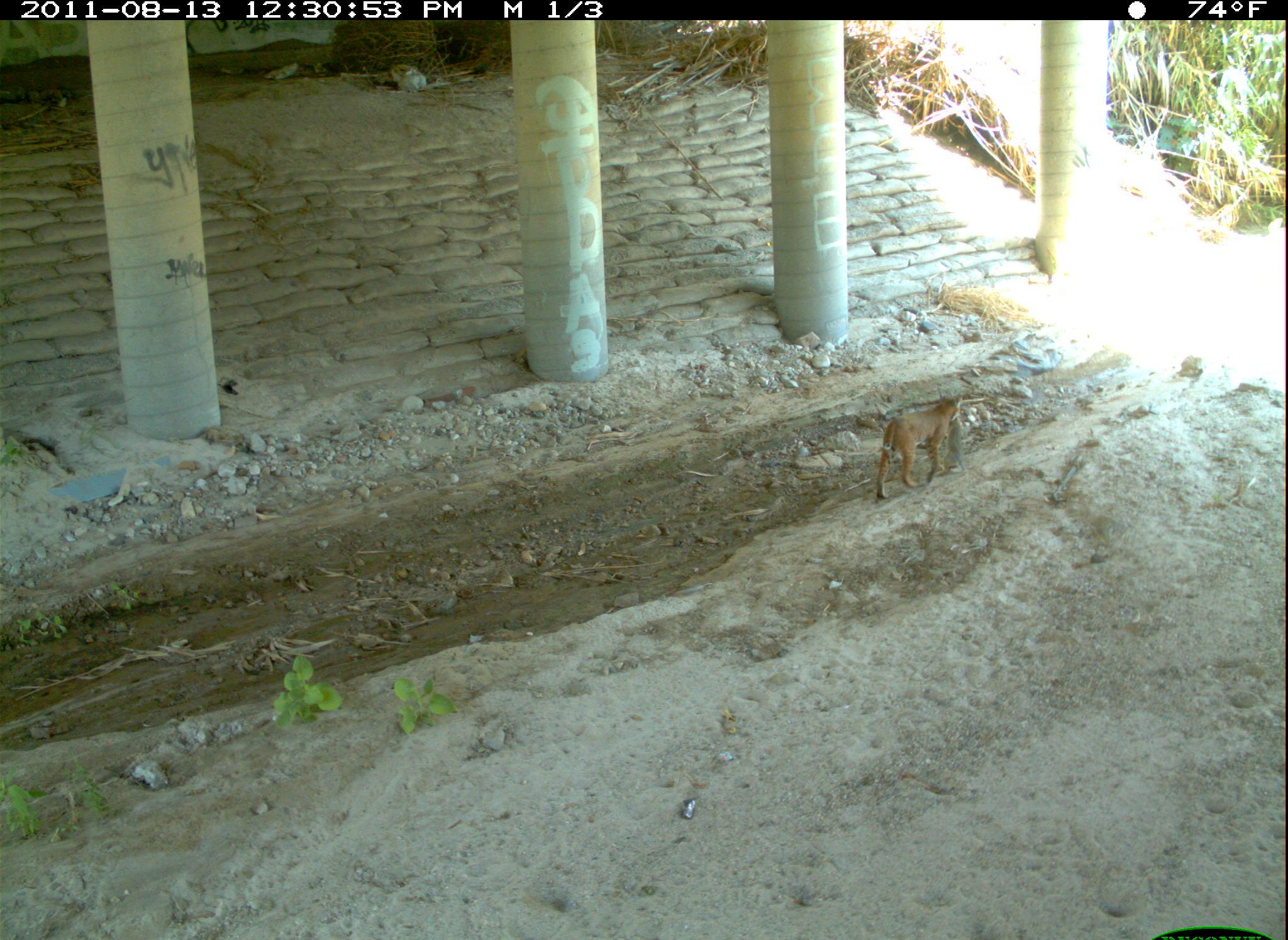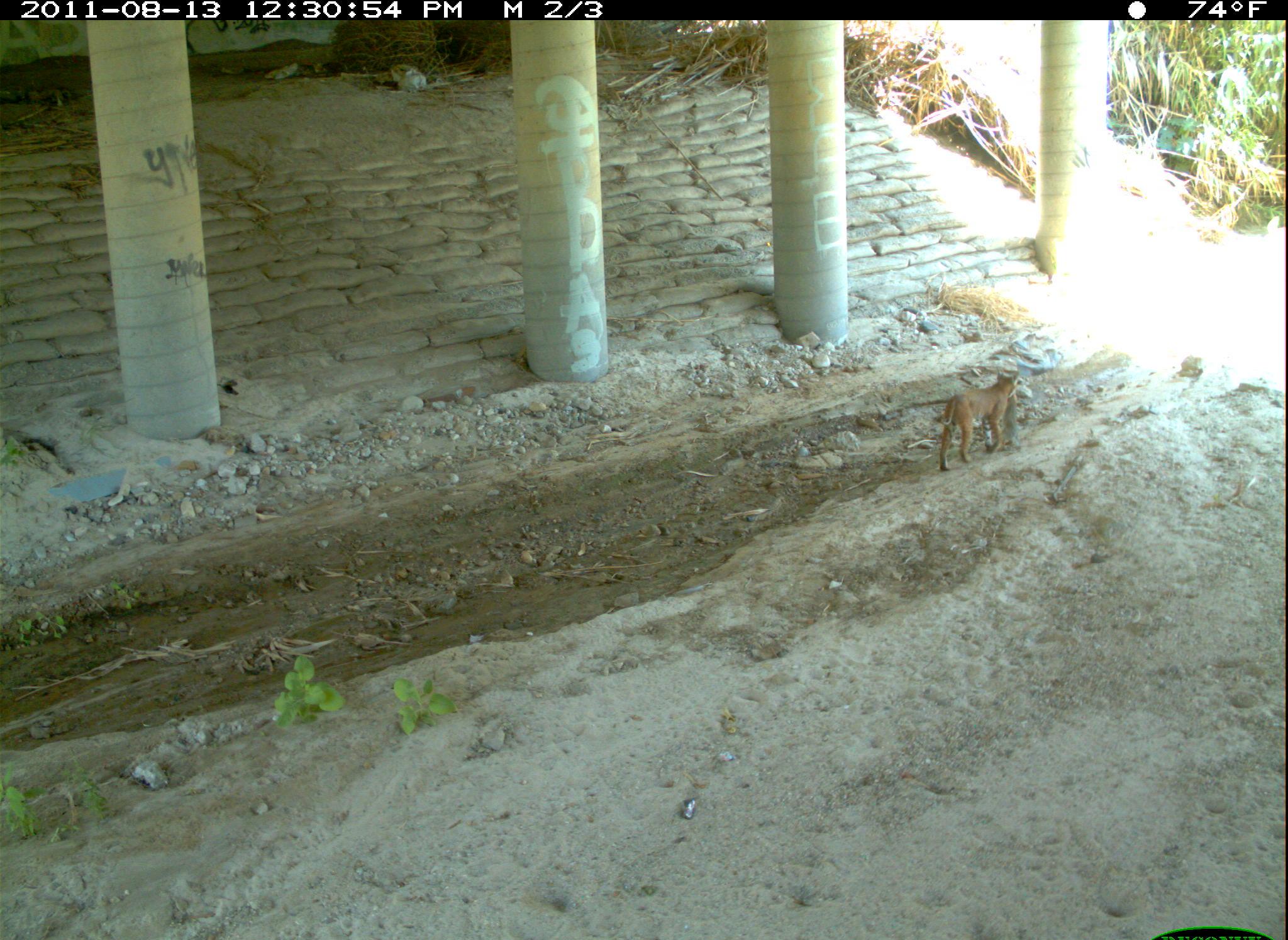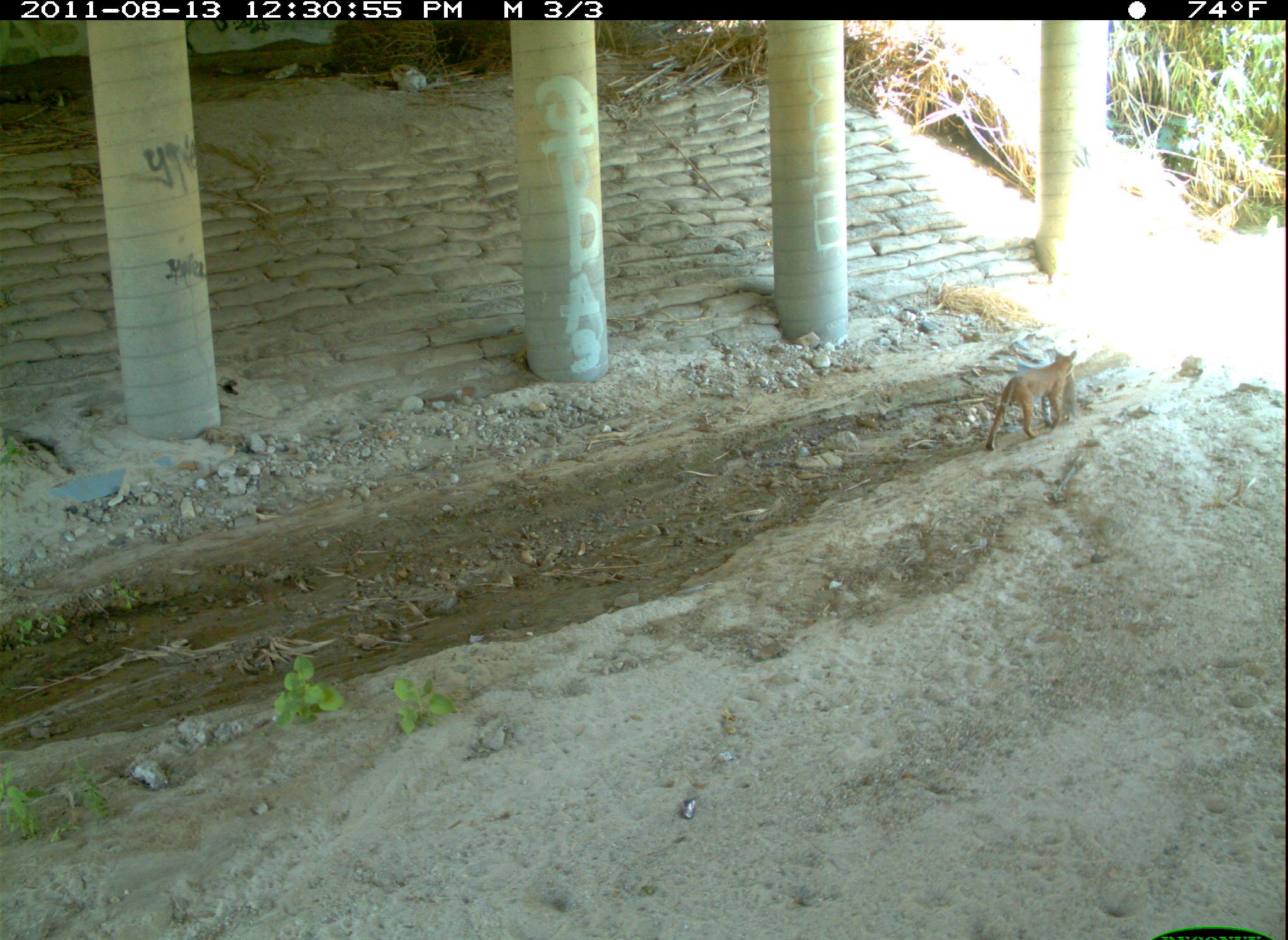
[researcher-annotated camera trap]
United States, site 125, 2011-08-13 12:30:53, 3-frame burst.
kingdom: Animalia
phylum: Chordata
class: Mammalia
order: Carnivora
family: Felidae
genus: Lynx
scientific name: Lynx rufus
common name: bobcat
Bobcat (Lynx rufus).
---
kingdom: Animalia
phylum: Chordata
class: Mammalia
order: Lagomorpha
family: Leporidae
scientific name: Leporidae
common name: rabbits and hares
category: rabbit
Rabbit (rabbits and hares) (Leporidae).